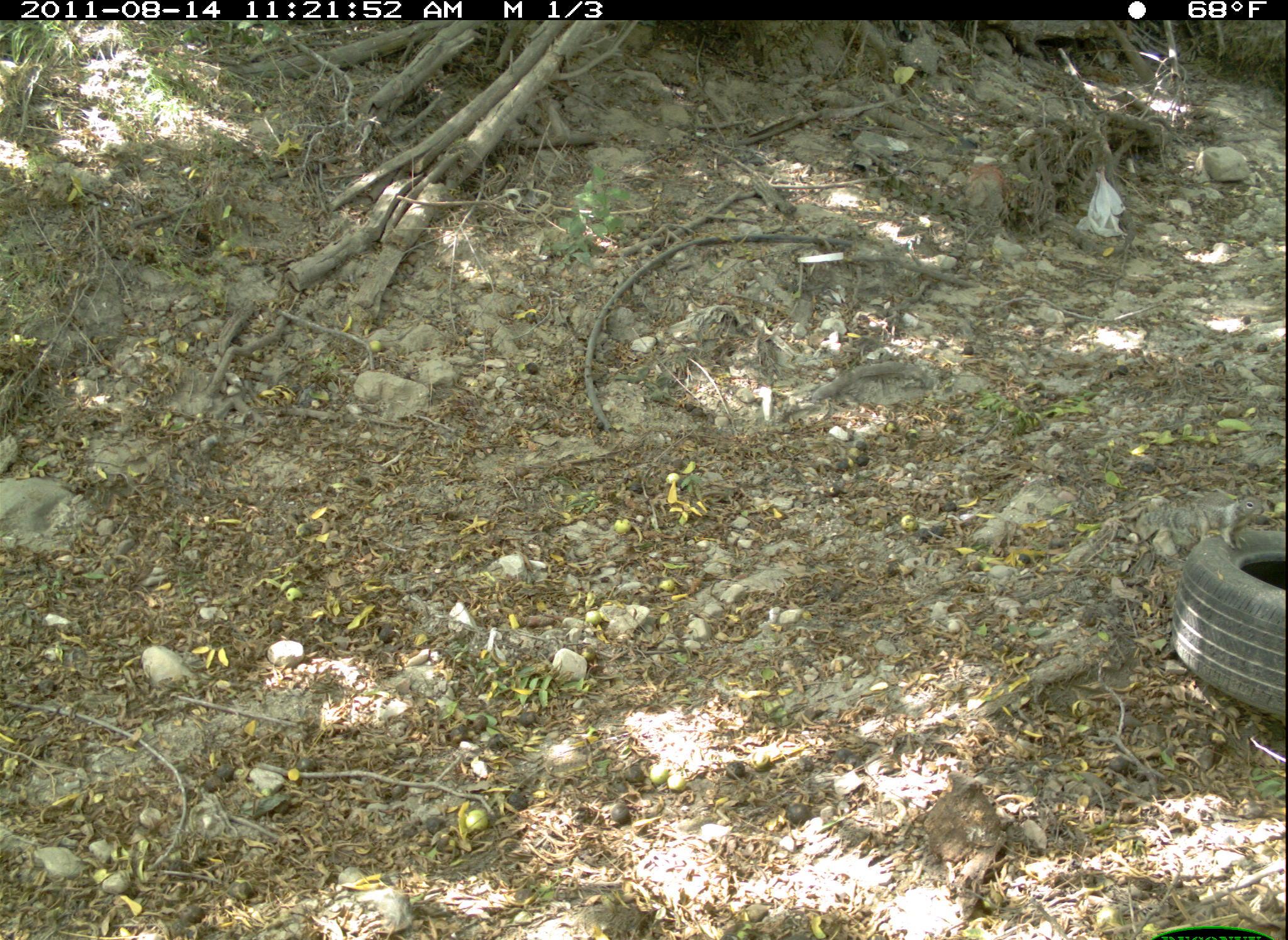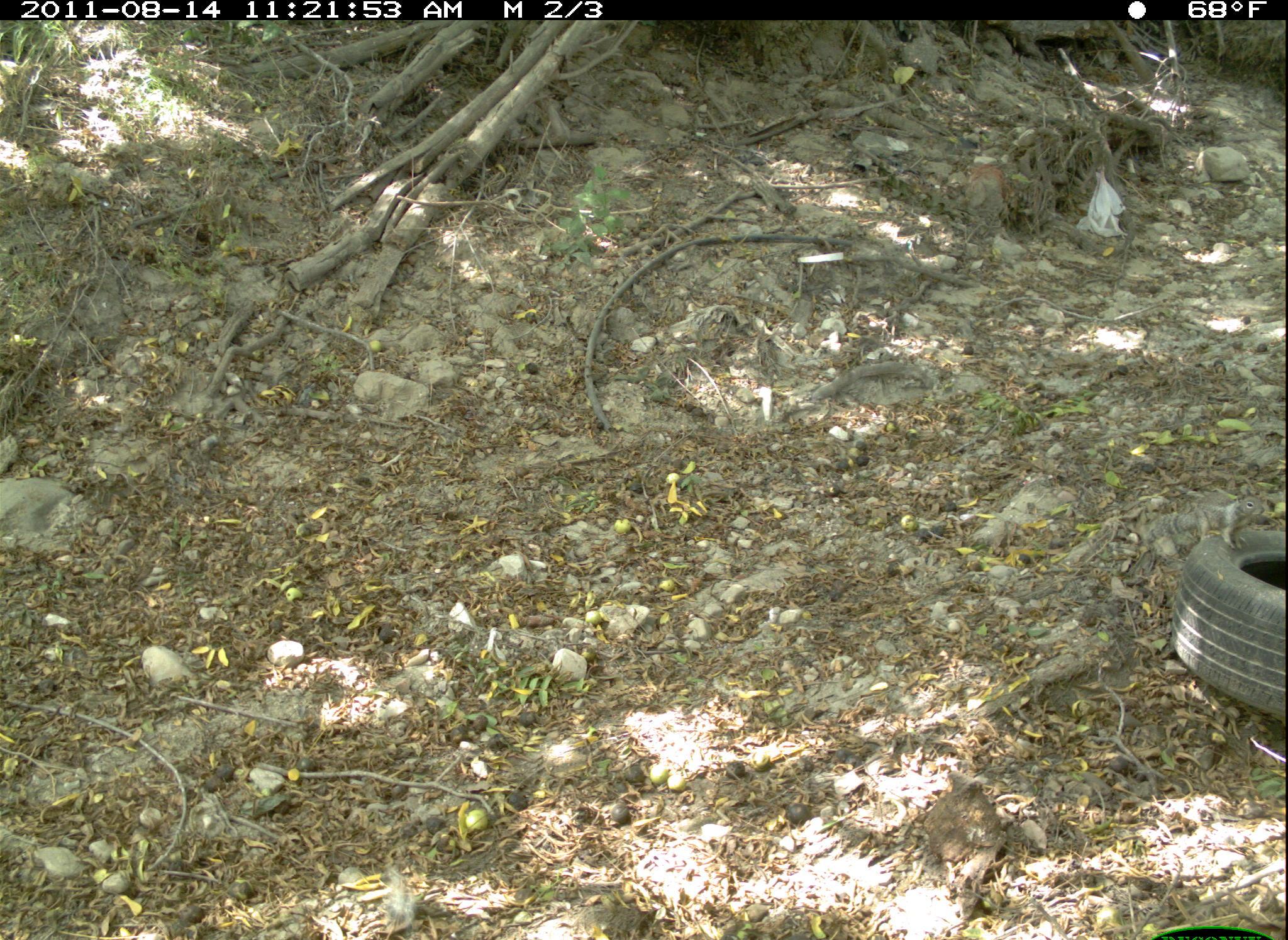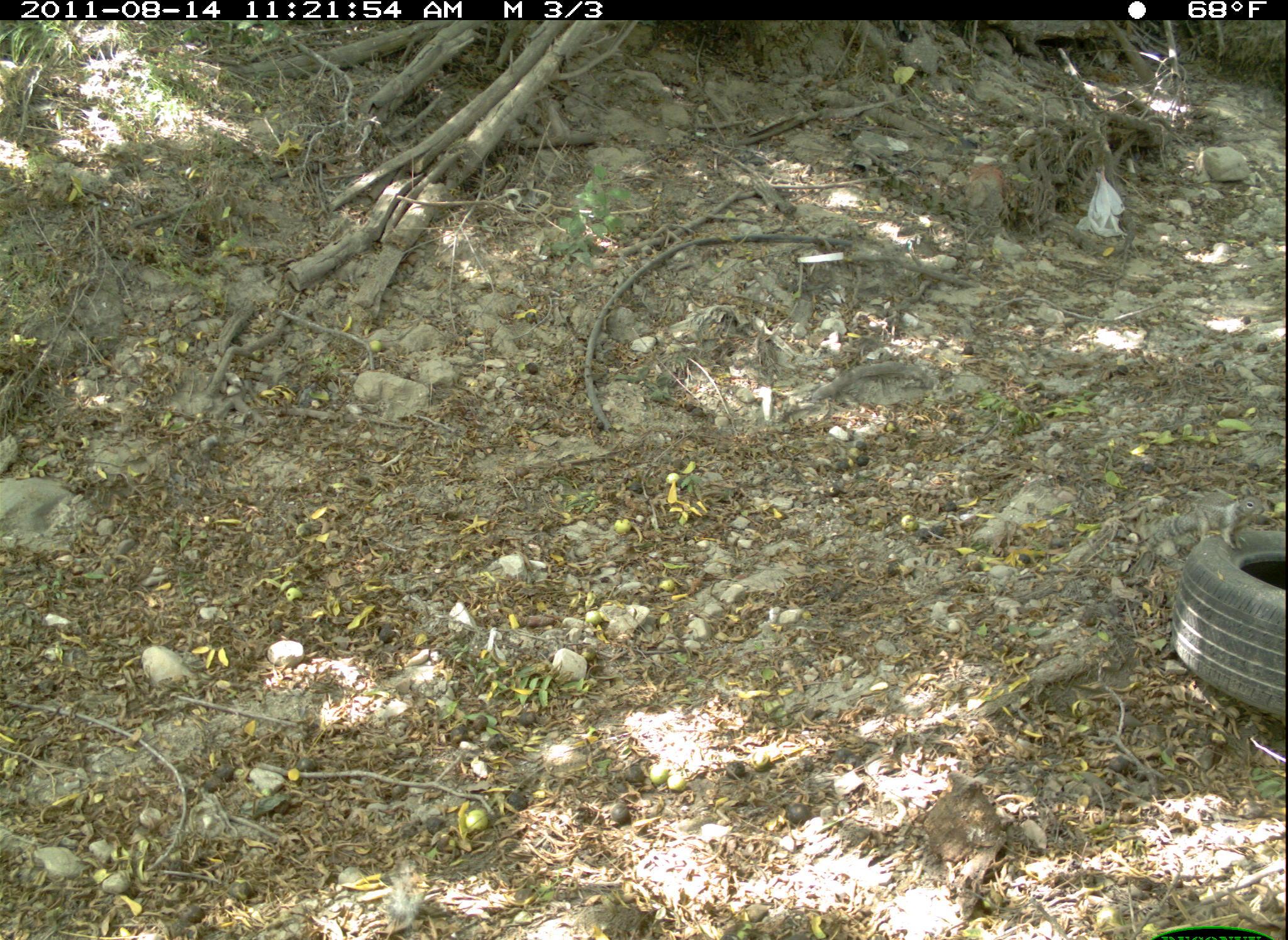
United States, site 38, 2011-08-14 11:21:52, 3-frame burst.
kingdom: Animalia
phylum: Chordata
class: Mammalia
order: Rodentia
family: Sciuridae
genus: Sciurus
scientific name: Sciurus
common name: squirrel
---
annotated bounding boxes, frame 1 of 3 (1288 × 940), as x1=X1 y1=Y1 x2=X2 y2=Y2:
squirrel: x1=1140 y1=486 x2=1275 y2=562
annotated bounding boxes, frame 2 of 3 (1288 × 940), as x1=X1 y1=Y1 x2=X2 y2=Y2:
squirrel: x1=1150 y1=485 x2=1274 y2=561